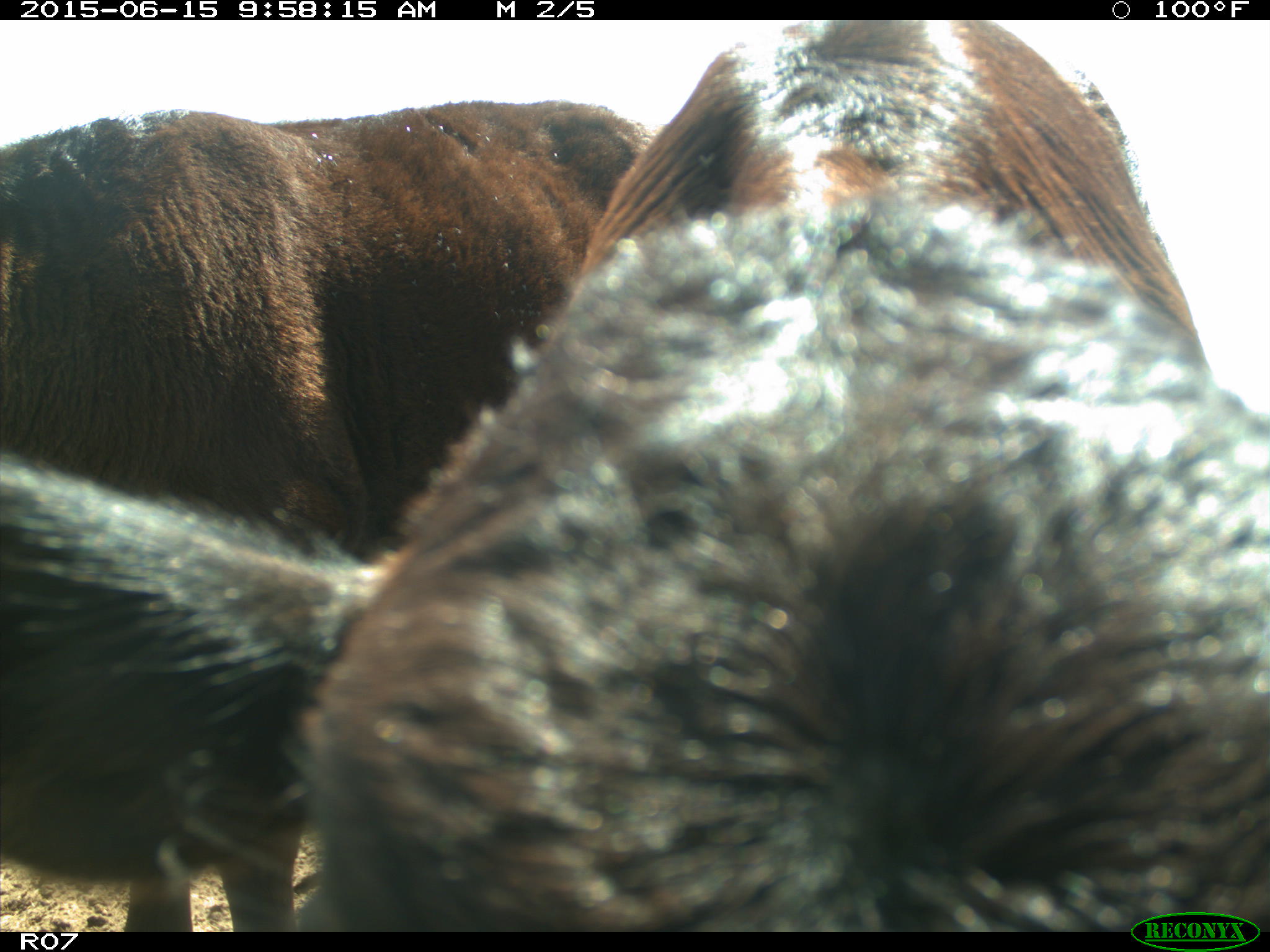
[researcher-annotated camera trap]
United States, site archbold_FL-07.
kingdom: Animalia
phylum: Chordata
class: Mammalia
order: Artiodactyla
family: Bovidae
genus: Bos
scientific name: Bos taurus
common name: domestic cow